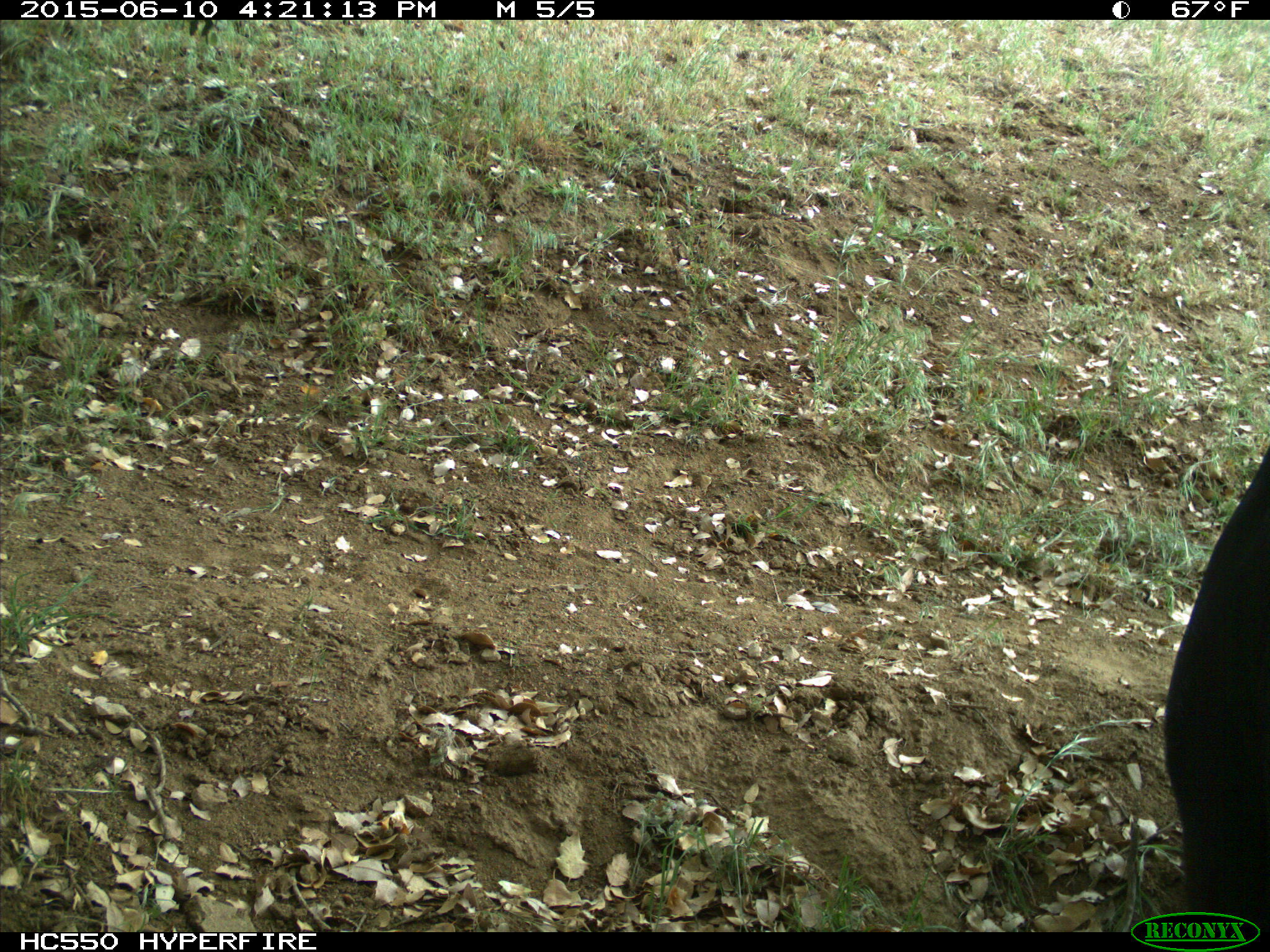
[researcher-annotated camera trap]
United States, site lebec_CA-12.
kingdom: Animalia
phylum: Chordata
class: Mammalia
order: Artiodactyla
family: Bovidae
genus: Bos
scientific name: Bos taurus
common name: domestic cow